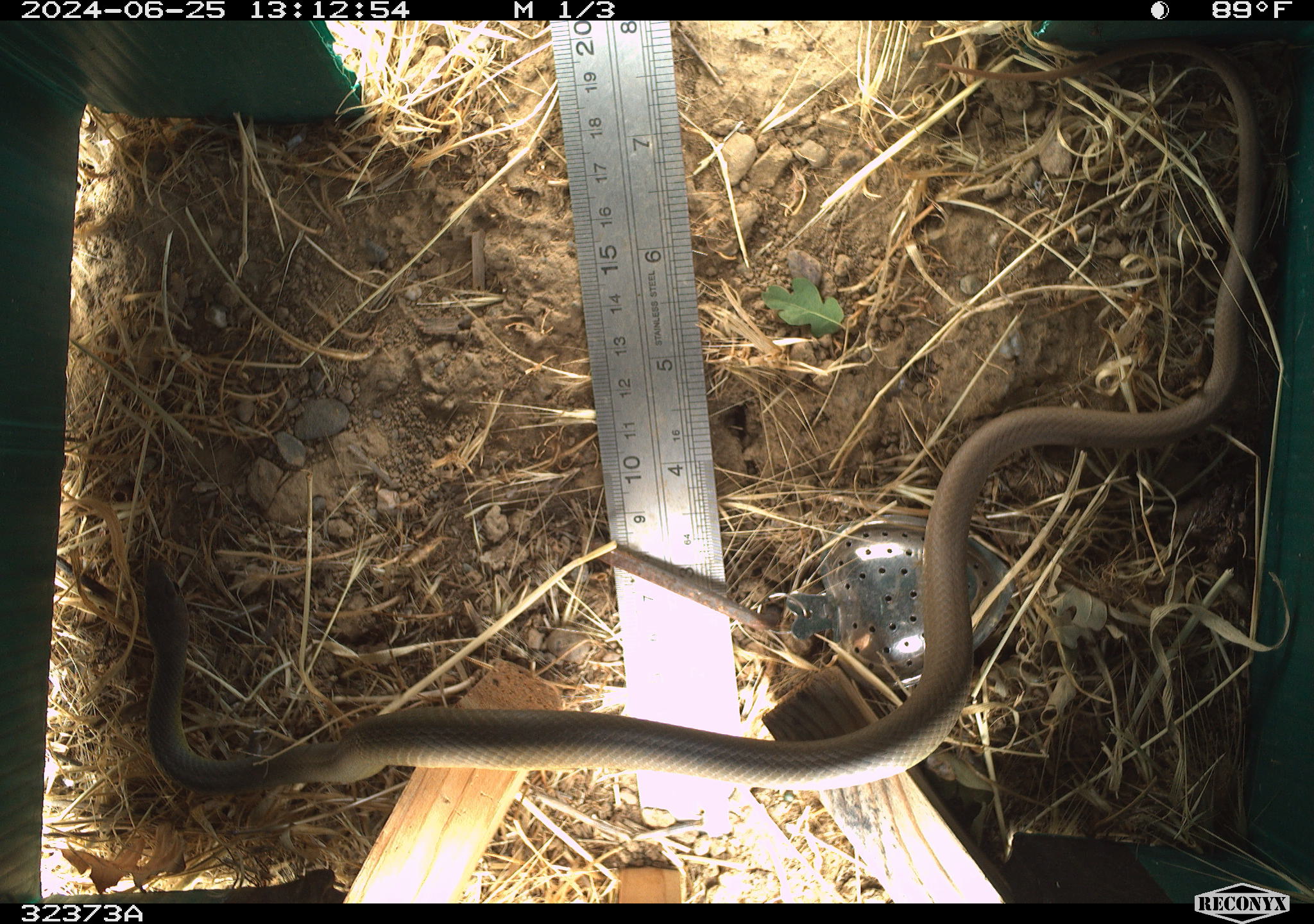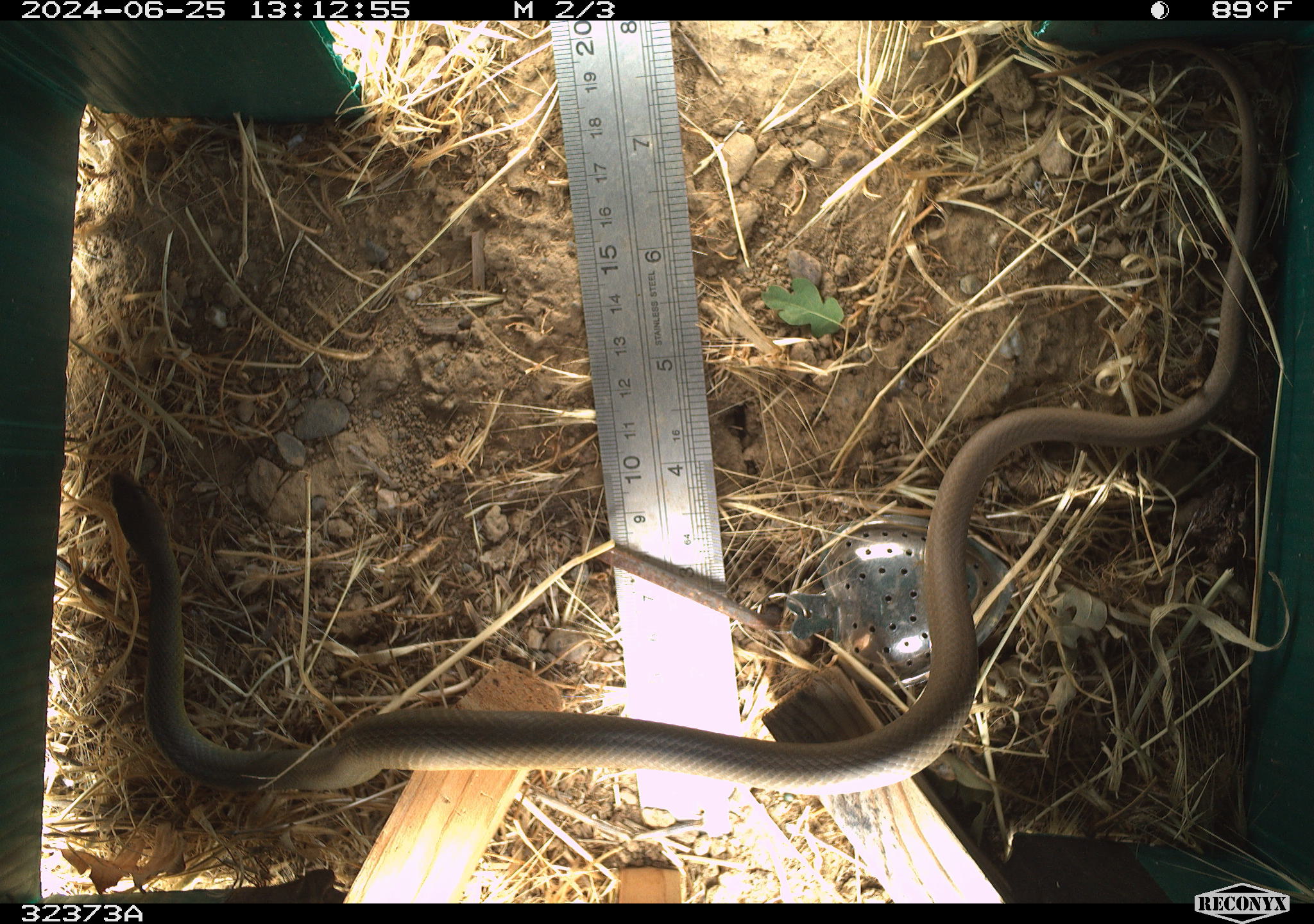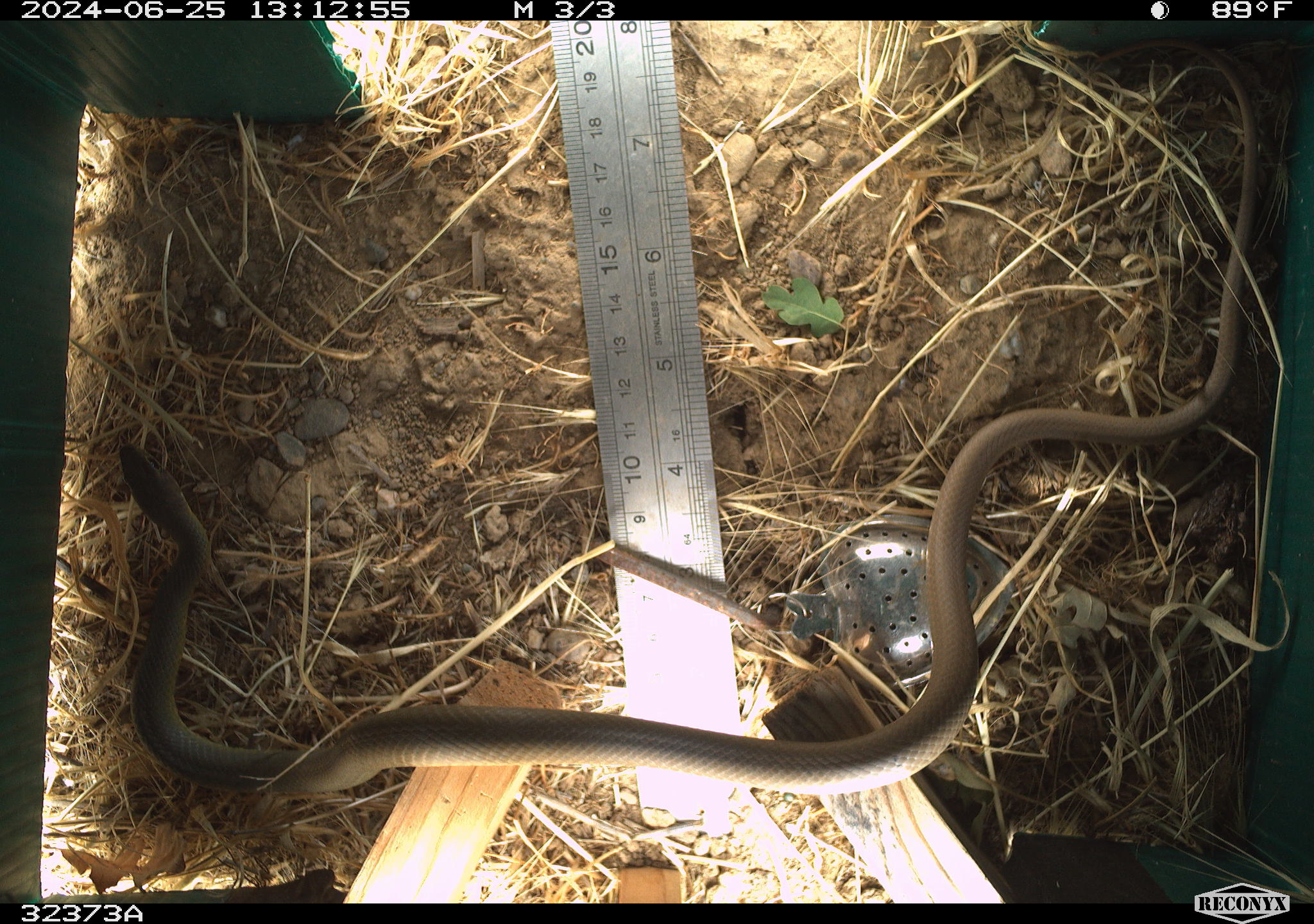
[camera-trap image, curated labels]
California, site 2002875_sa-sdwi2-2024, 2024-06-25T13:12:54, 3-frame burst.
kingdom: Animalia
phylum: Chordata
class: Reptilia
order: Squamata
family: Colubridae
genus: Coluber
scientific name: Coluber constrictor mormon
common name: western yellow-bellied racer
Western yellow-bellied racer (Coluber constrictor mormon).